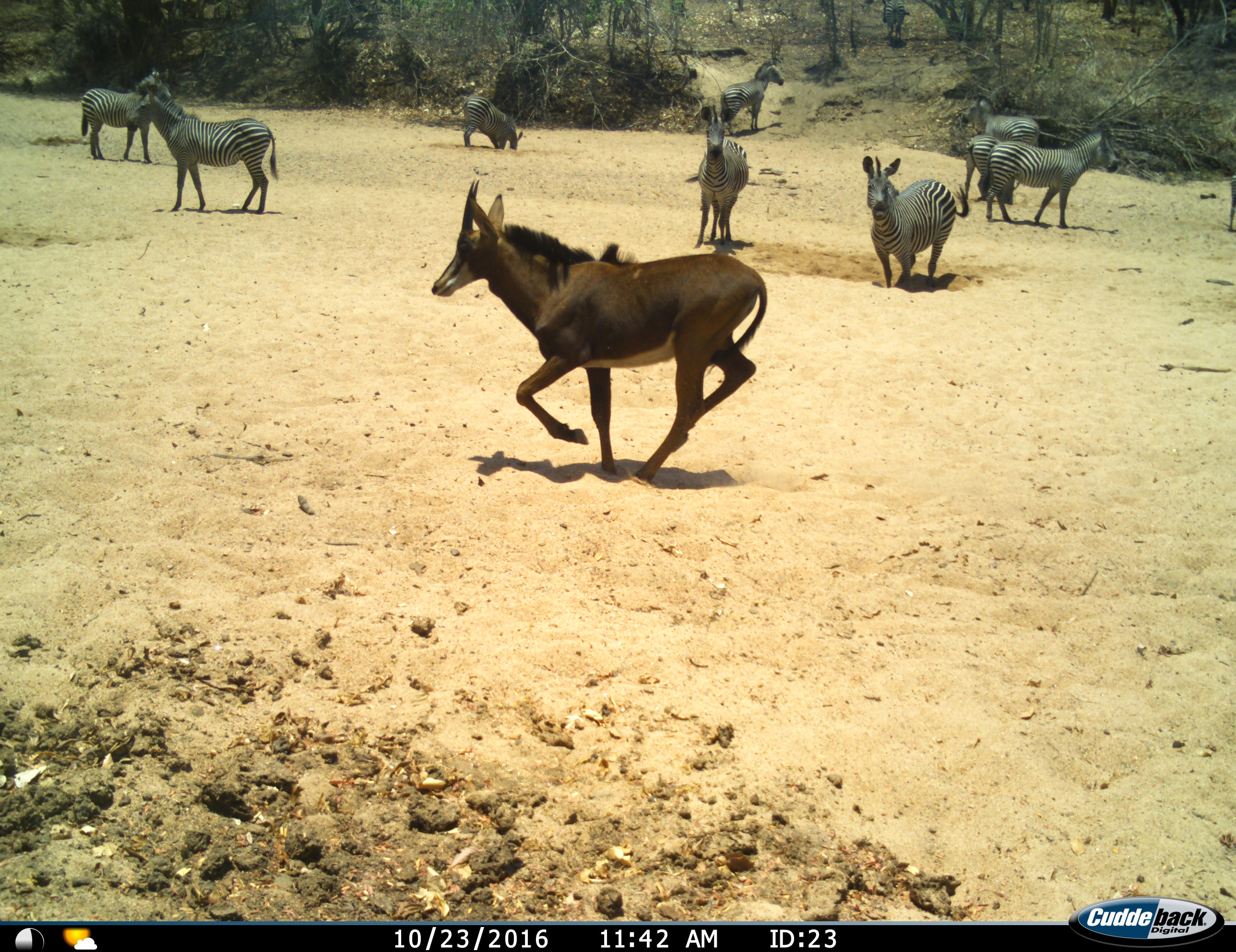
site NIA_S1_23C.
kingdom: Animalia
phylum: Chordata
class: Mammalia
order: Artiodactyla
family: Bovidae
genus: Hippotragus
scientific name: Hippotragus niger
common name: sable antelope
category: sable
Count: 1.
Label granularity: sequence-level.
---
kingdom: Animalia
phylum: Chordata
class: Mammalia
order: Perissodactyla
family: Equidae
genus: Equus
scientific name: Equus quagga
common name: plains zebra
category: zebraplains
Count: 10.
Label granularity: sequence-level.